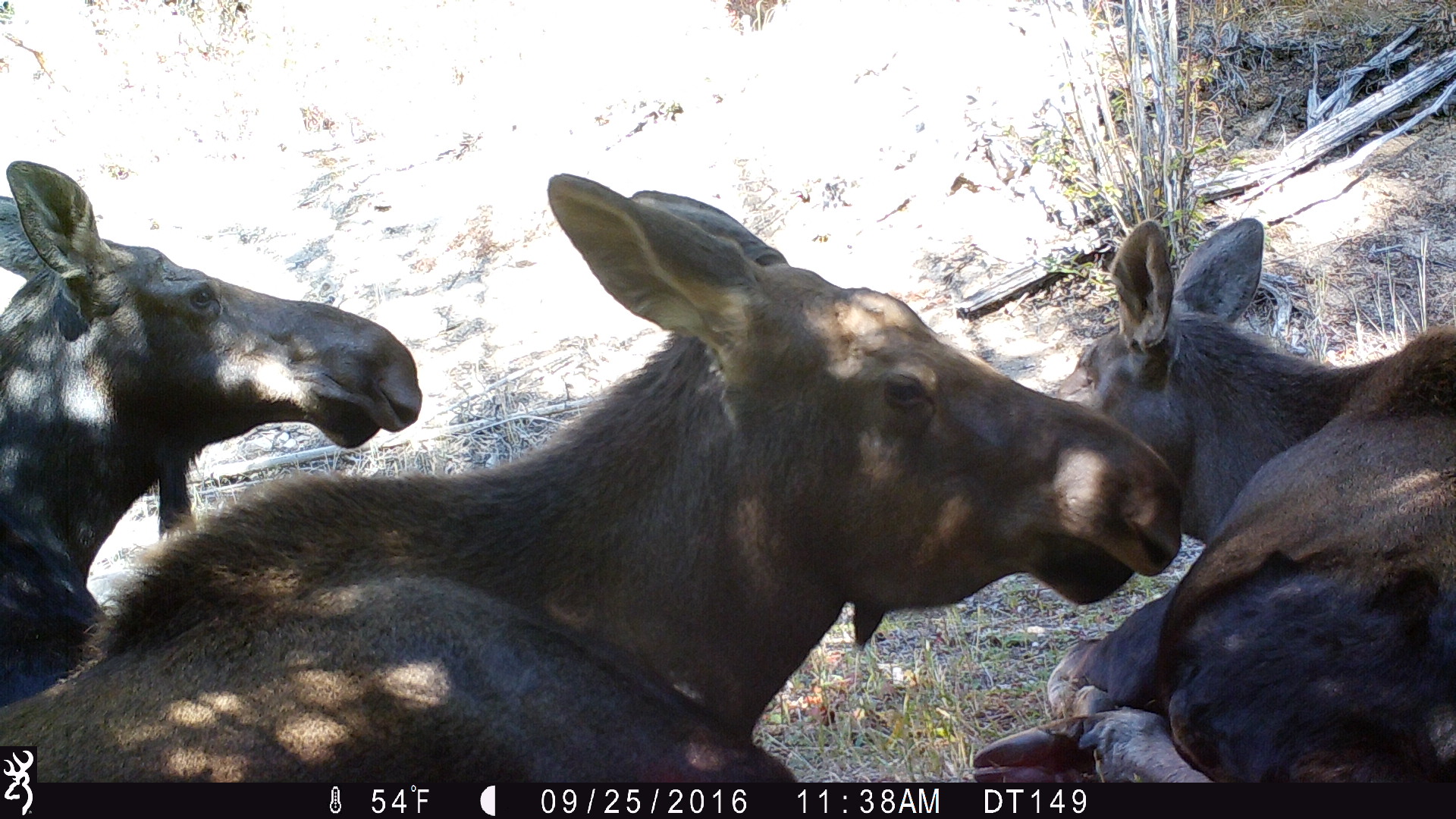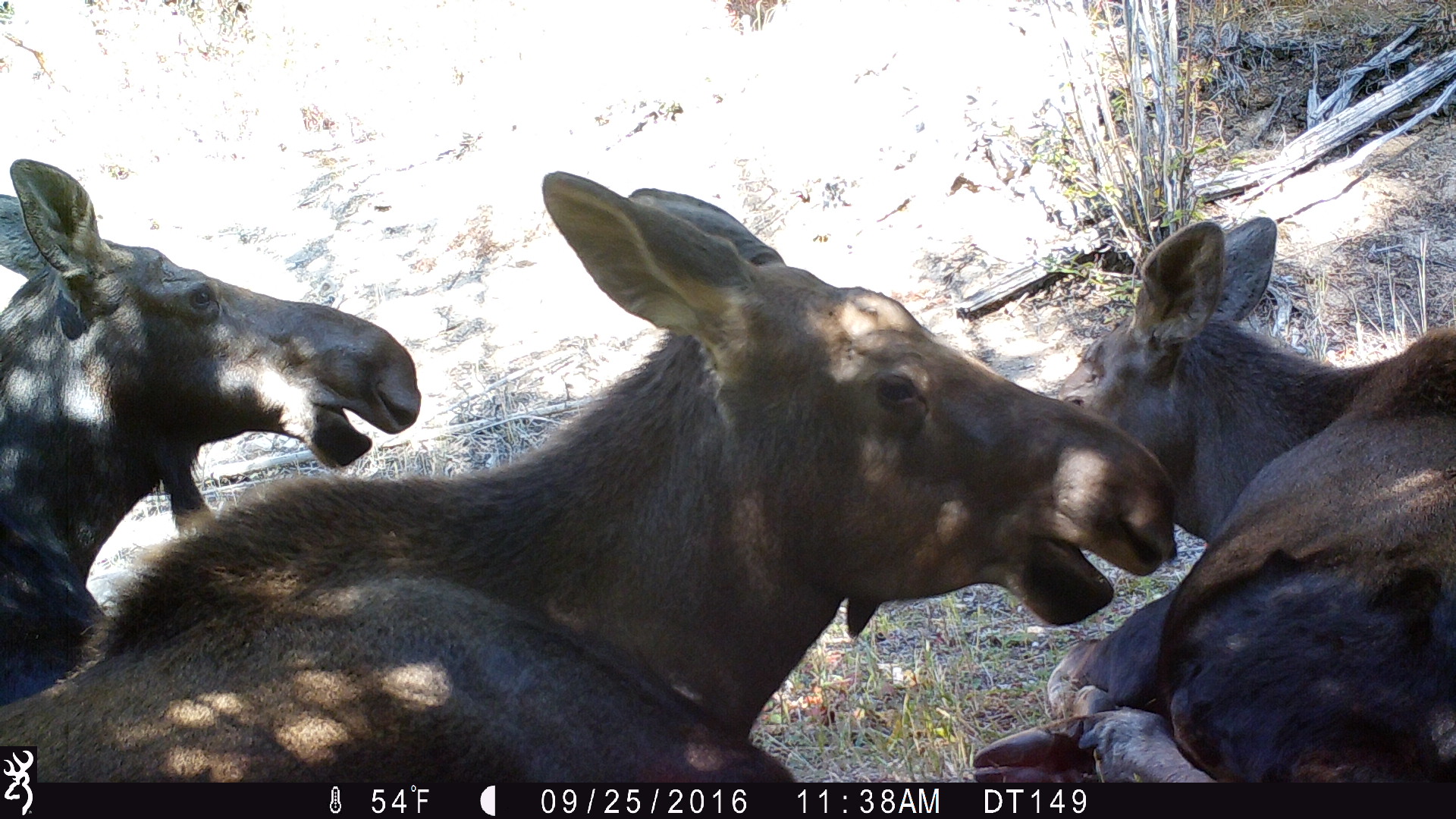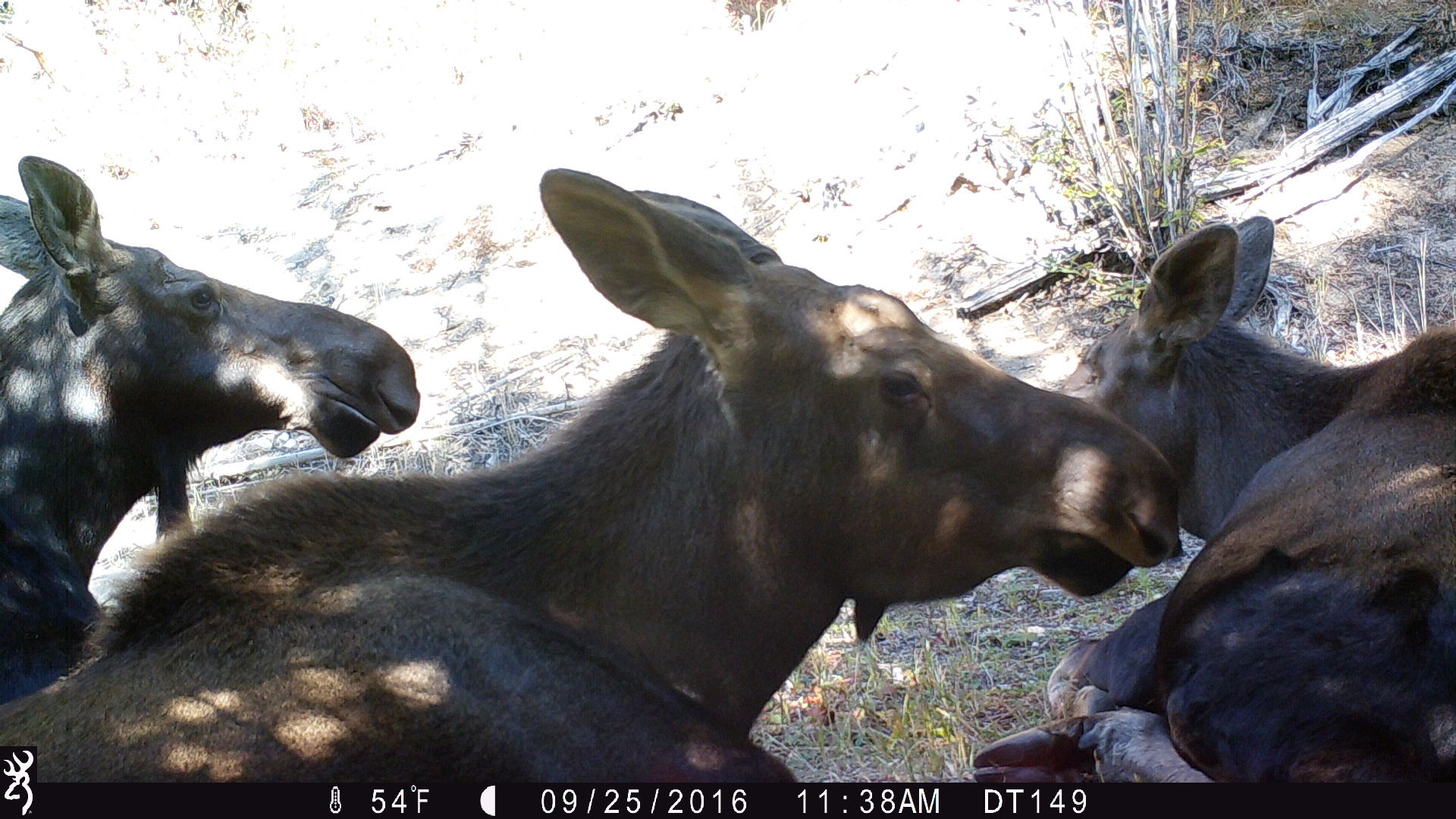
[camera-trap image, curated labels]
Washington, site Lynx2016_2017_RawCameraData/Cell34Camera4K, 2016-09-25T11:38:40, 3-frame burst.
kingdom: Animalia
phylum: Chordata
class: Mammalia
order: Artiodactyla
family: Cervidae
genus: Alces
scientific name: Alces alces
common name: moose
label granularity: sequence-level